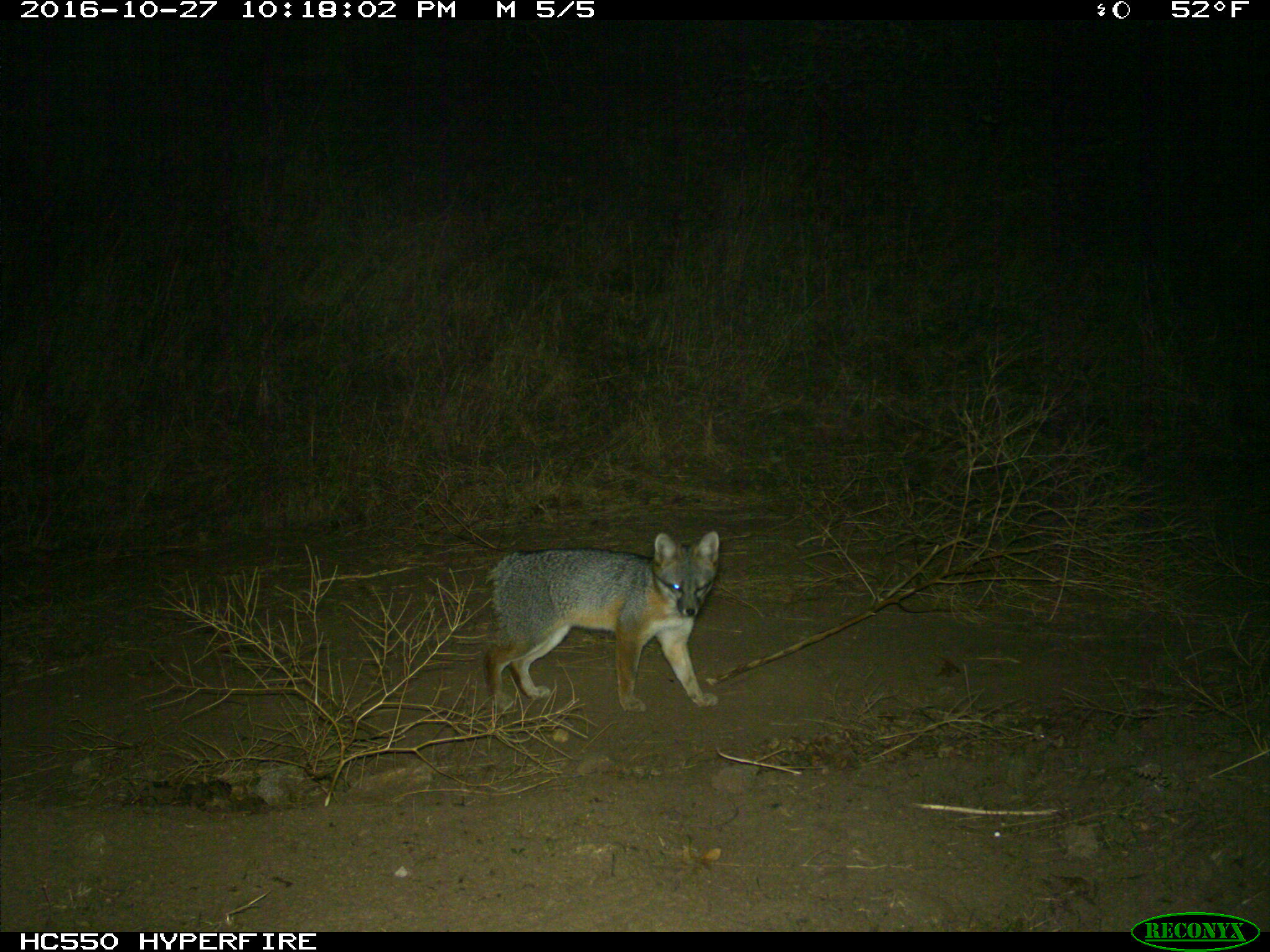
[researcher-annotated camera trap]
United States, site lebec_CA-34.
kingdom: Animalia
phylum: Chordata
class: Mammalia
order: Carnivora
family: Canidae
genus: Urocyon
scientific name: Urocyon cinereoargenteus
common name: gray fox